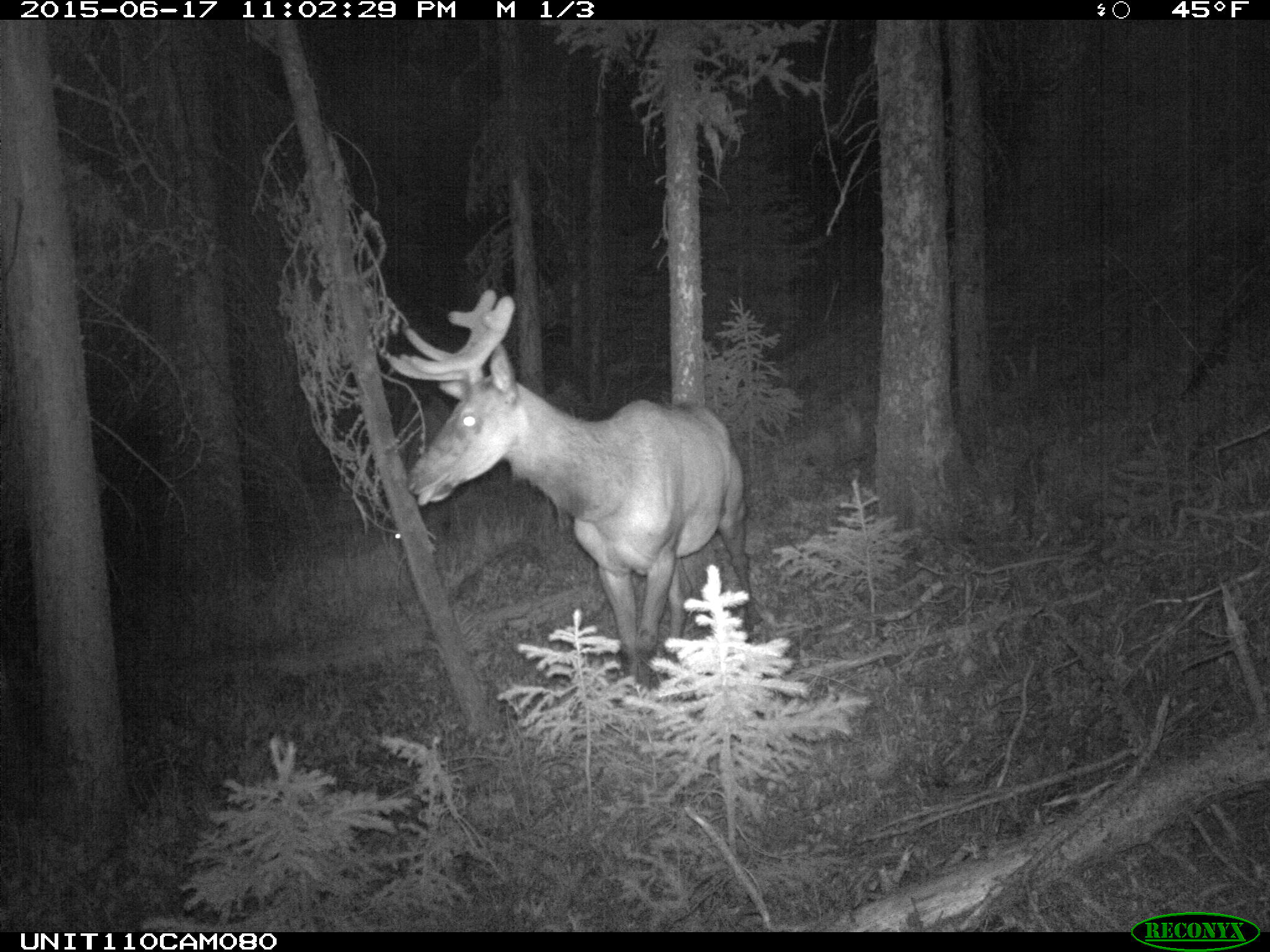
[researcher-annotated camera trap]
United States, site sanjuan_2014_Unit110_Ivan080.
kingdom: Animalia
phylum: Chordata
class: Mammalia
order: Artiodactyla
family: Cervidae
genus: Cervus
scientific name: Cervus elaphus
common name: red deer